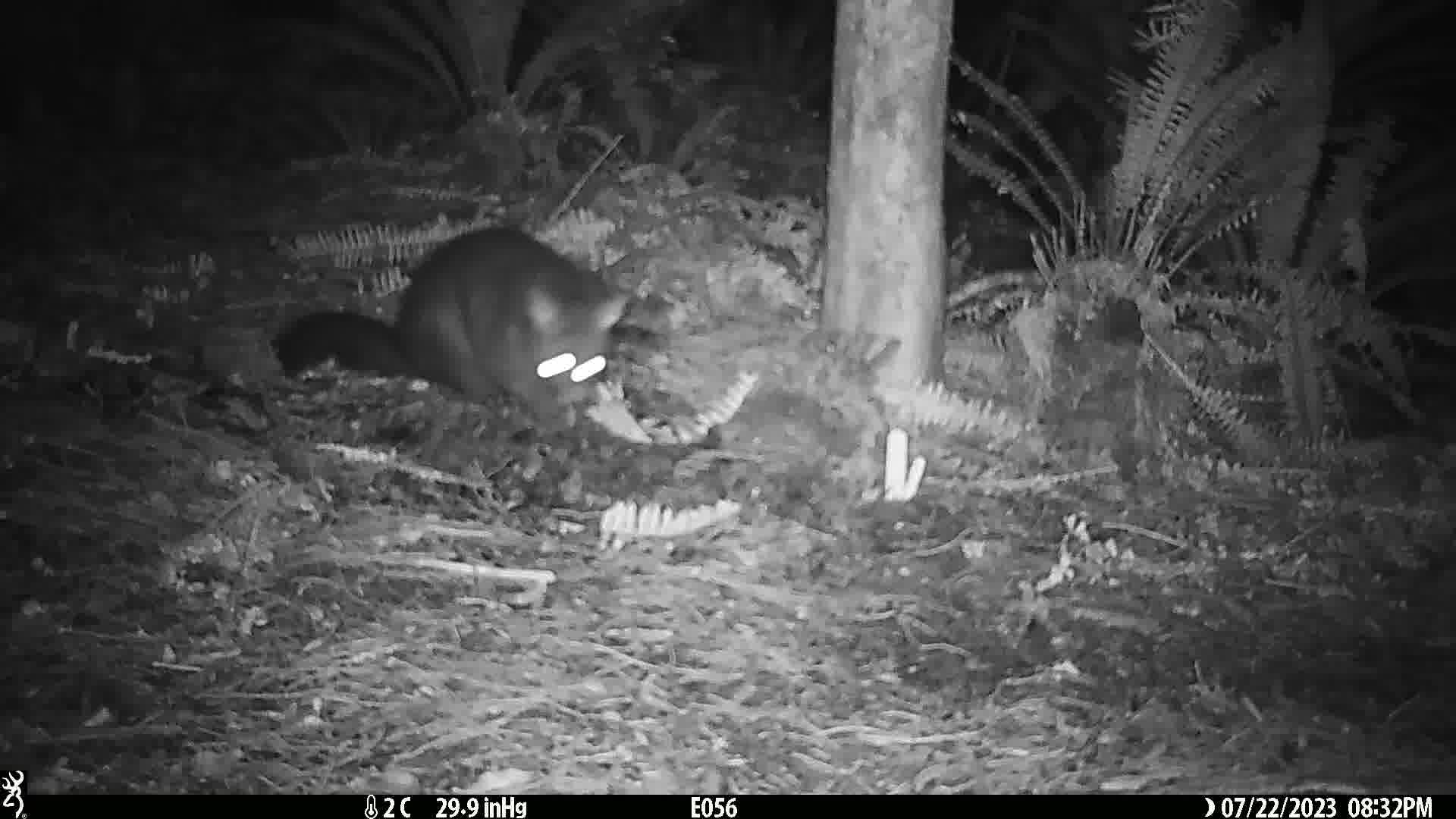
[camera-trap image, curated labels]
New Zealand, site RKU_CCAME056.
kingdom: Animalia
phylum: Chordata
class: Mammalia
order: Diprotodontia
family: Phalangeridae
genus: Trichosurus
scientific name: Trichosurus vulpecula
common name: common brushtail possum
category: possum